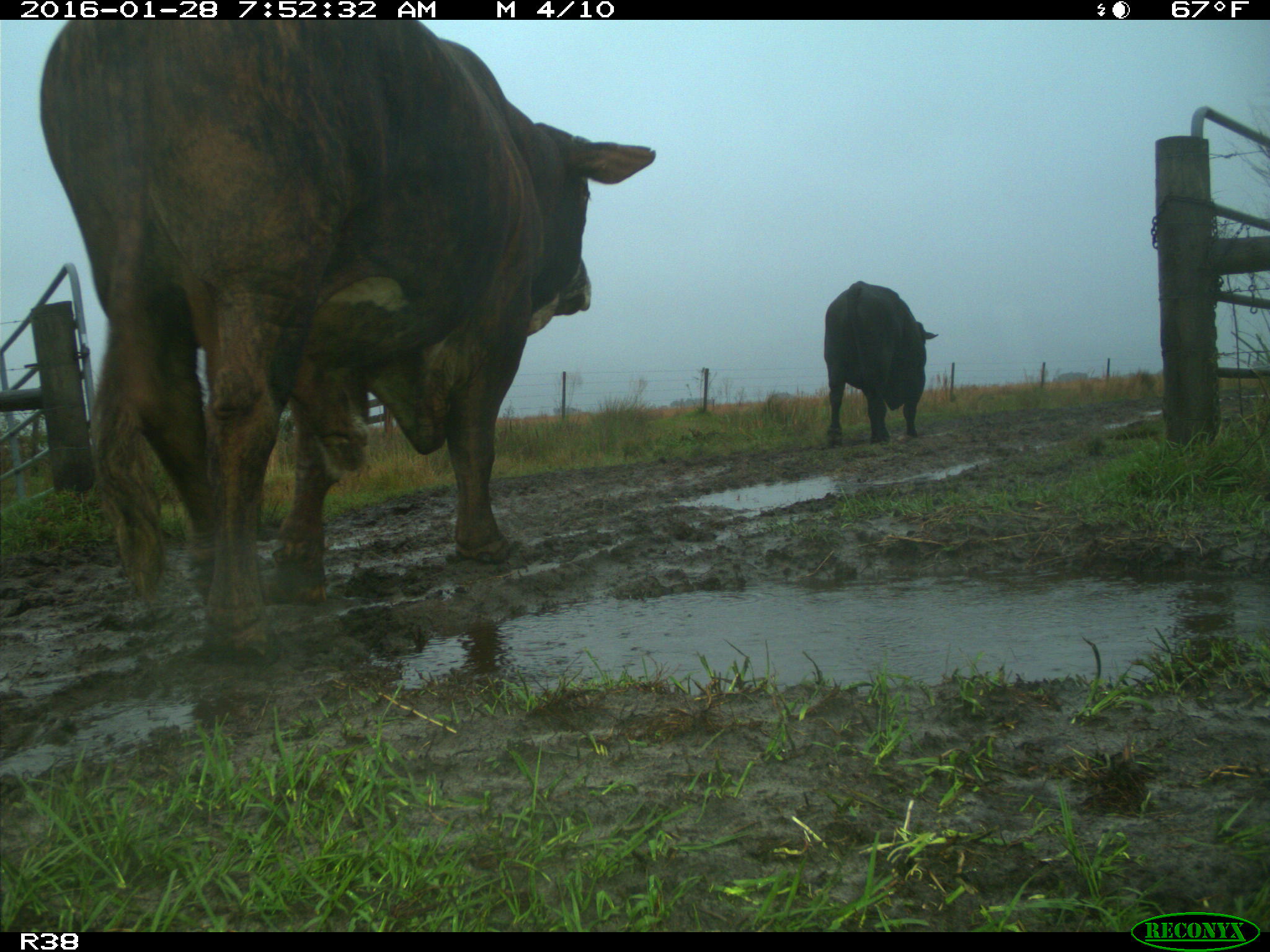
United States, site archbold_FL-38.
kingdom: Animalia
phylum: Chordata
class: Mammalia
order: Artiodactyla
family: Bovidae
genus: Bos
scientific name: Bos taurus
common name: domestic cow